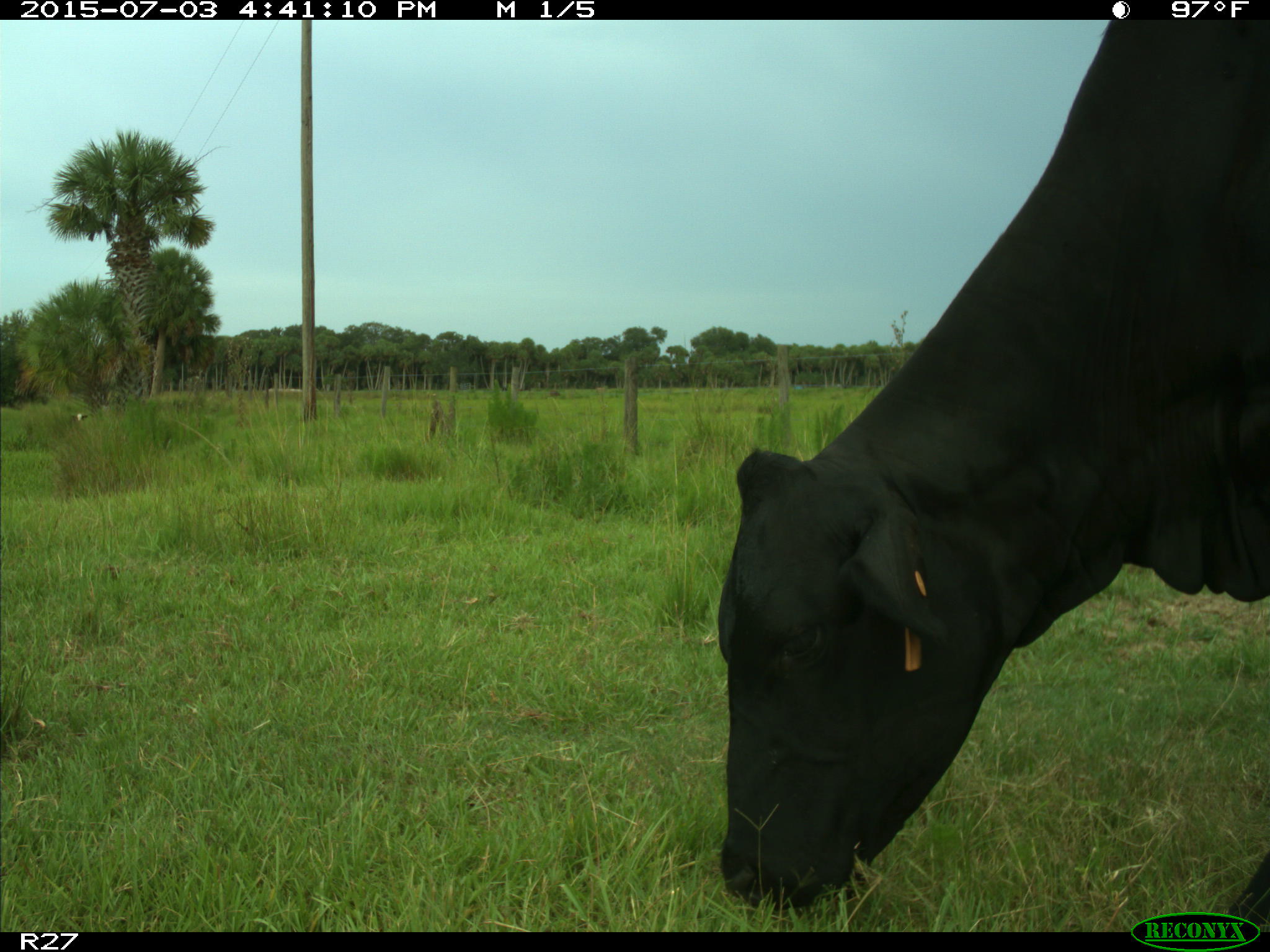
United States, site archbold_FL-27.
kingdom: Animalia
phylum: Chordata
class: Mammalia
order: Artiodactyla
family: Bovidae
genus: Bos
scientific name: Bos taurus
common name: domestic cow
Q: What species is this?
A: Bos taurus (domestic cow).